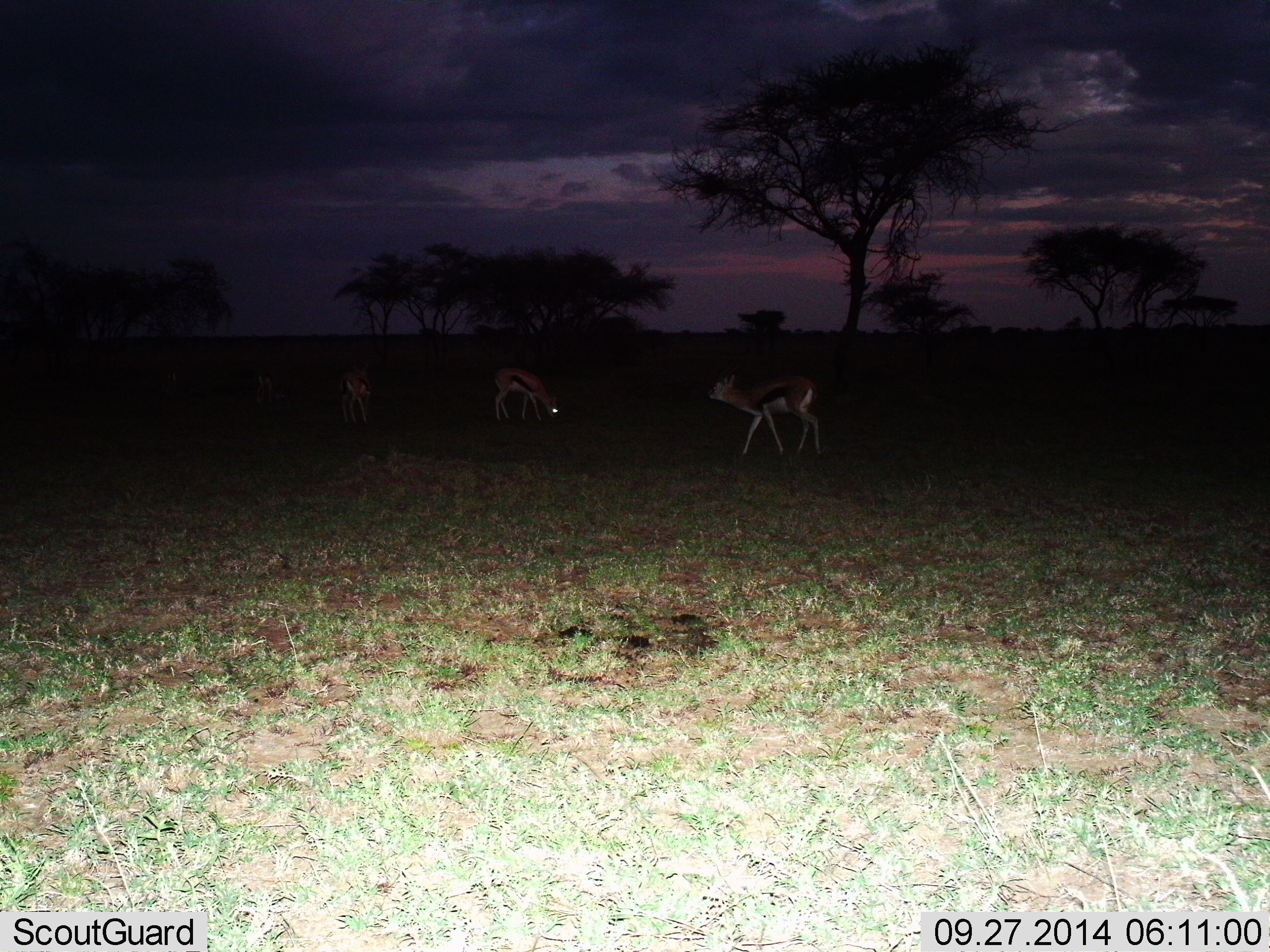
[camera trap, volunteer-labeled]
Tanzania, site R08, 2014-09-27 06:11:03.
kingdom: Animalia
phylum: Chordata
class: Mammalia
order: Artiodactyla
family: Bovidae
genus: Eudorcas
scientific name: Eudorcas thomsonii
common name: thomson's gazelle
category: gazellethomsons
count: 3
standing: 40%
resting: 0%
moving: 70%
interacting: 0%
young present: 0%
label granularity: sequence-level